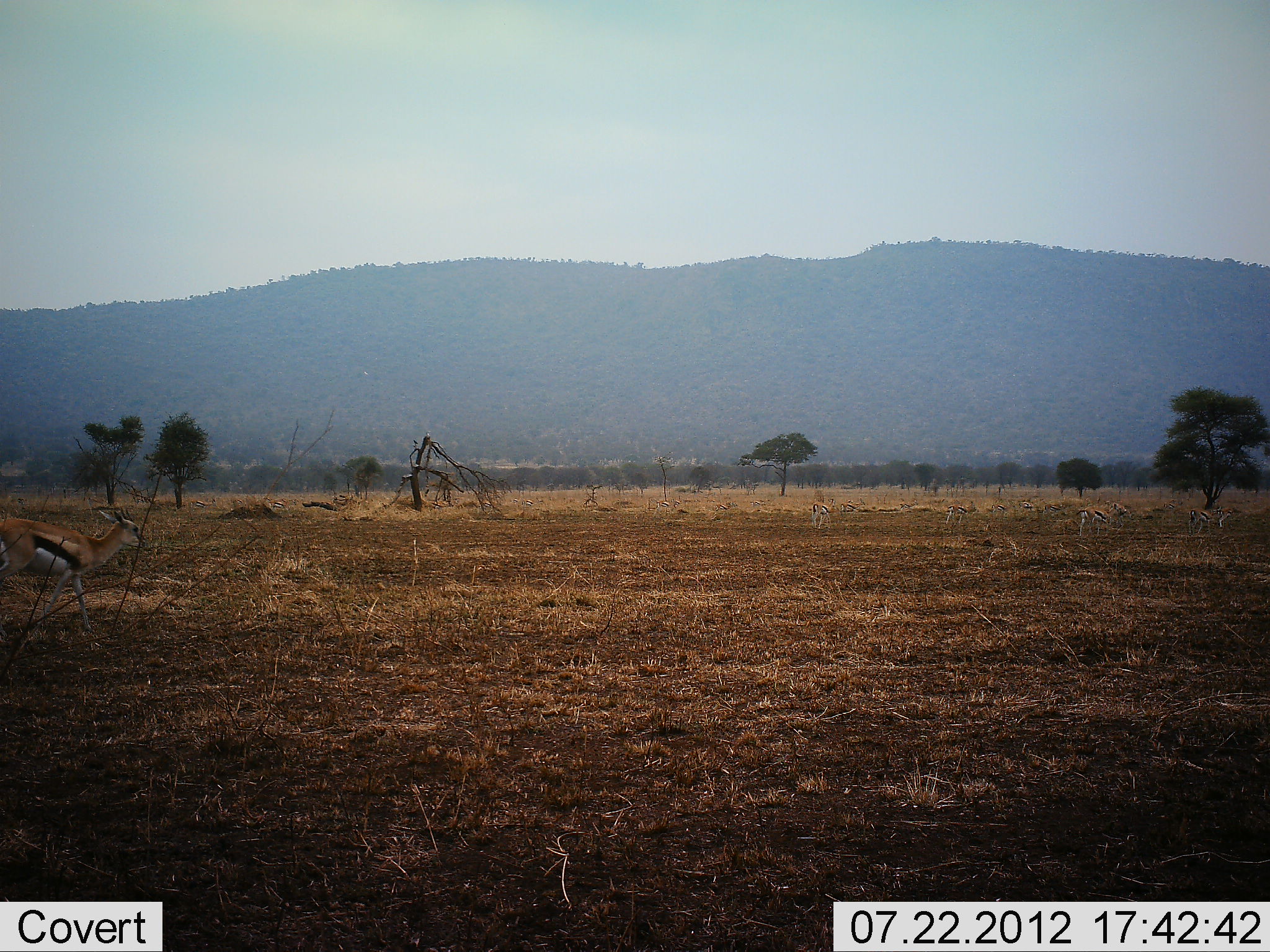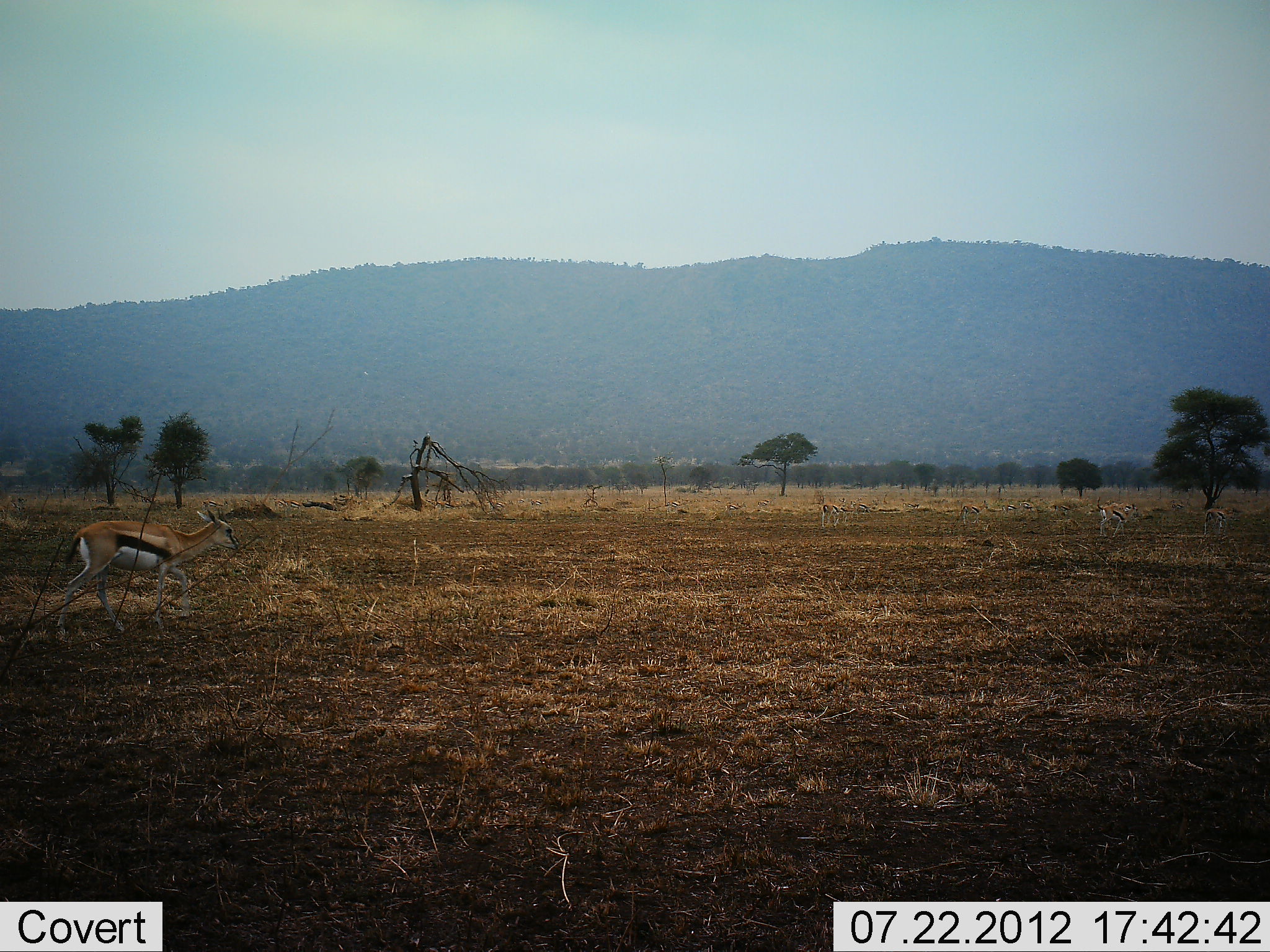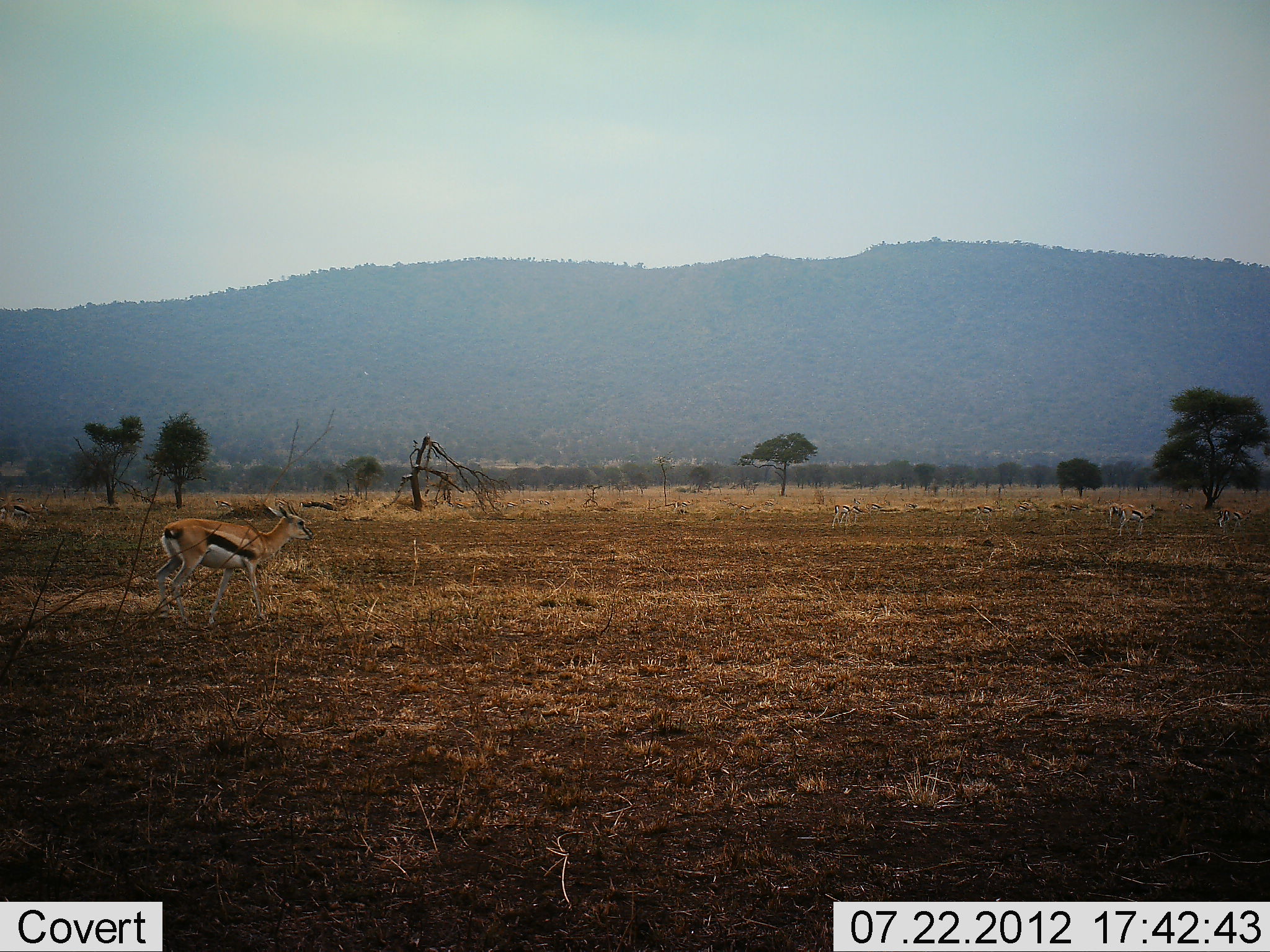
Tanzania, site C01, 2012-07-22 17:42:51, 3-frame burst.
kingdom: Animalia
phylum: Chordata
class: Mammalia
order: Artiodactyla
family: Bovidae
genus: Eudorcas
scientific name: Eudorcas thomsonii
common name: thomson's gazelle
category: gazellethomsons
Gazellethomsons (thomson's gazelle) (Eudorcas thomsonii), count 11-50. Behavior (volunteer vote fractions): standing 10%, resting 0%, moving 90%, interacting 0%. Young present (vote fraction): 0%. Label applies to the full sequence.